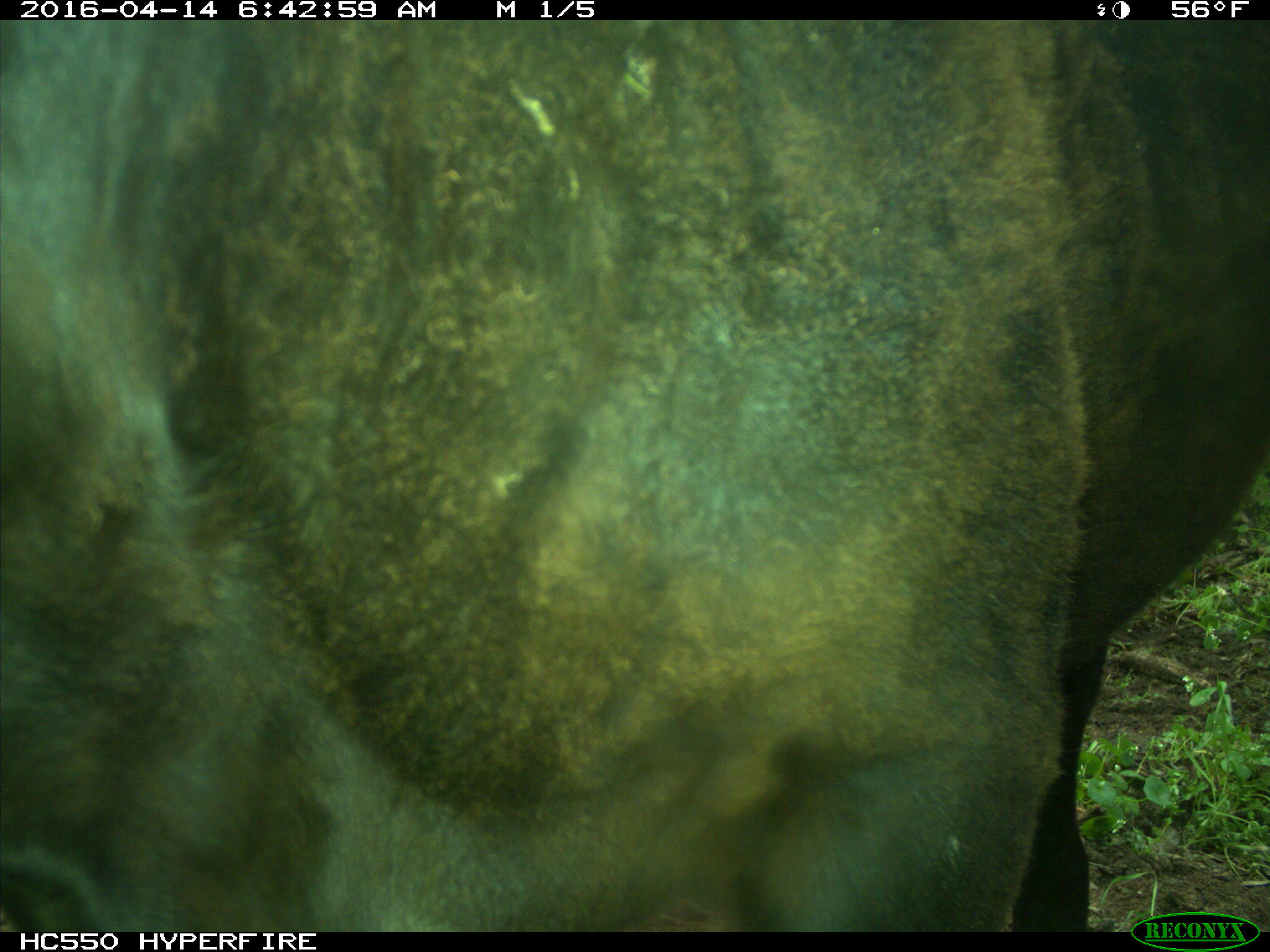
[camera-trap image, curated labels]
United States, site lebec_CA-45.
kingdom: Animalia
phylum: Chordata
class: Mammalia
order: Artiodactyla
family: Bovidae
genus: Bos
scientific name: Bos taurus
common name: domestic cow